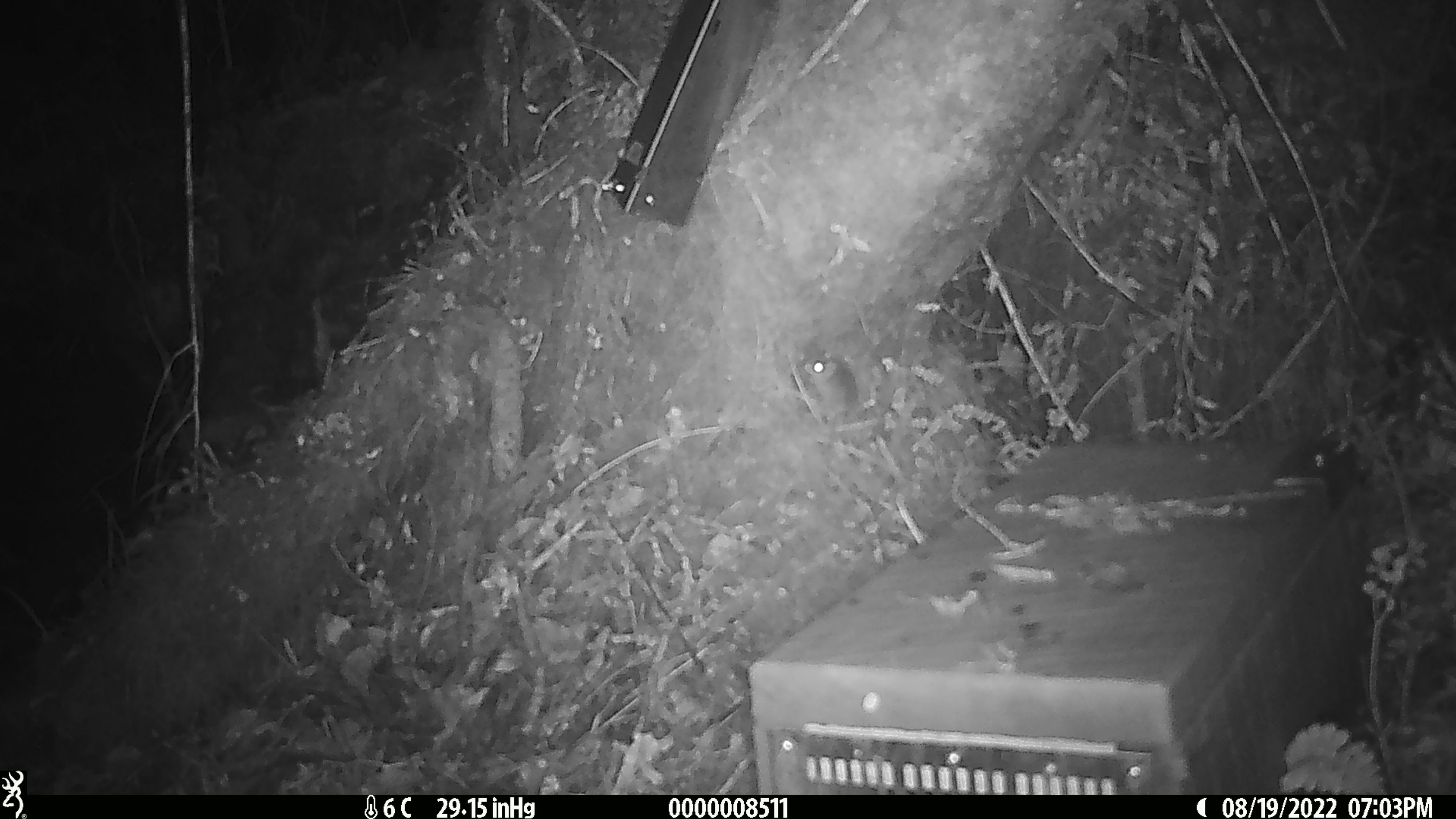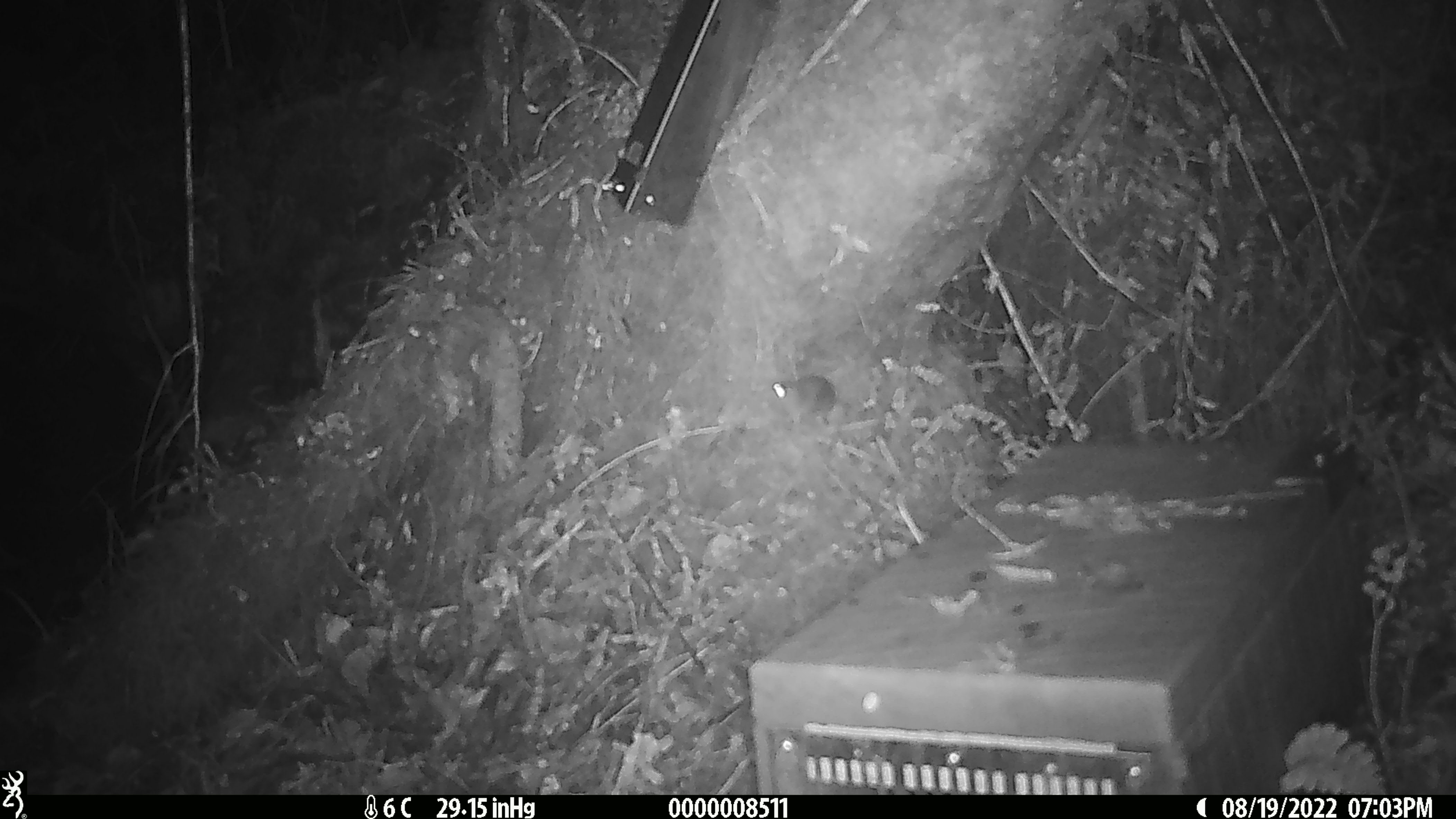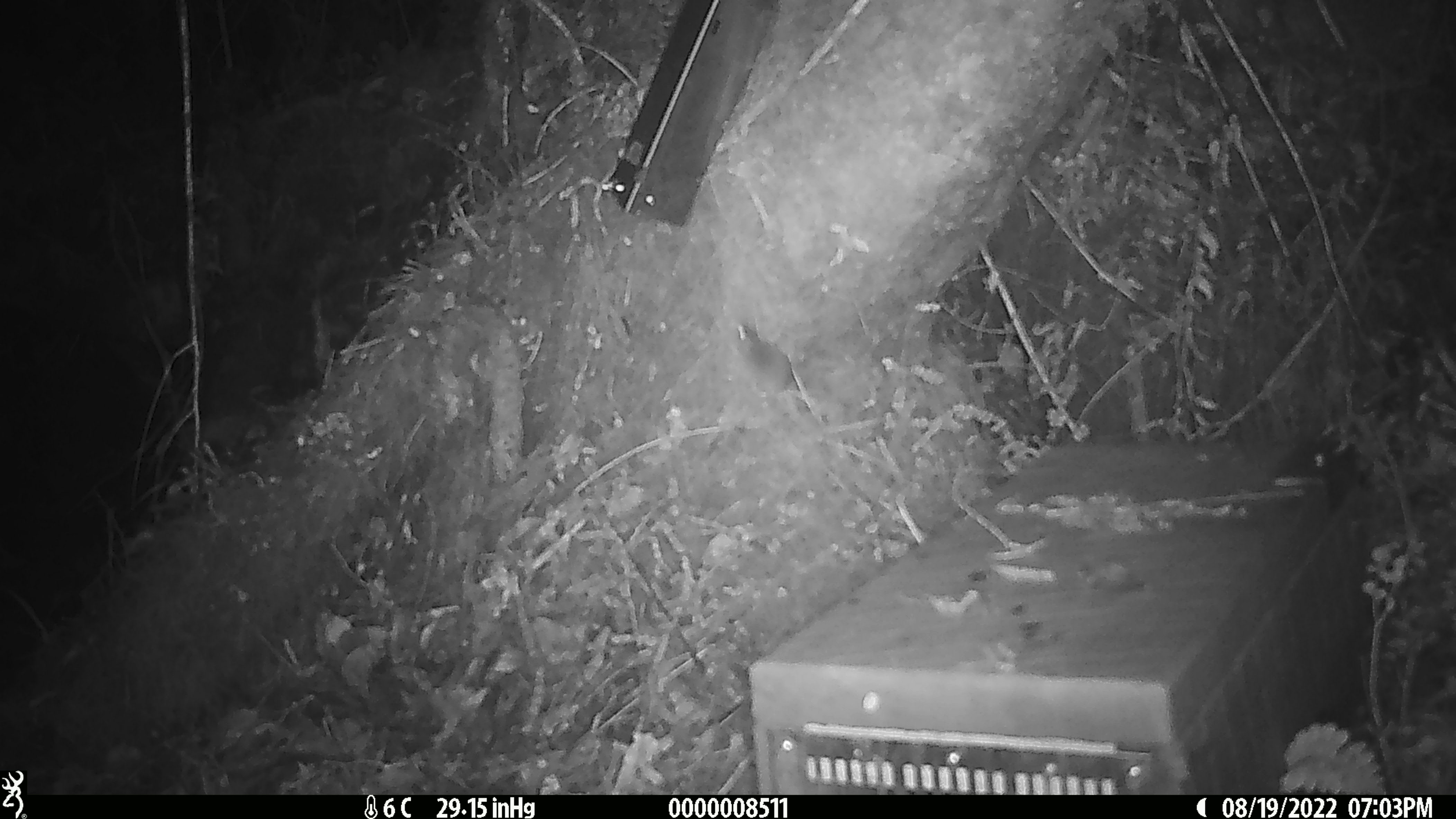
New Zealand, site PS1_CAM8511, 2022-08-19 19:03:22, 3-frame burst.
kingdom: Animalia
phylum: Chordata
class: Mammalia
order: Rodentia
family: Muridae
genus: Mus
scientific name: Mus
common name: mouse